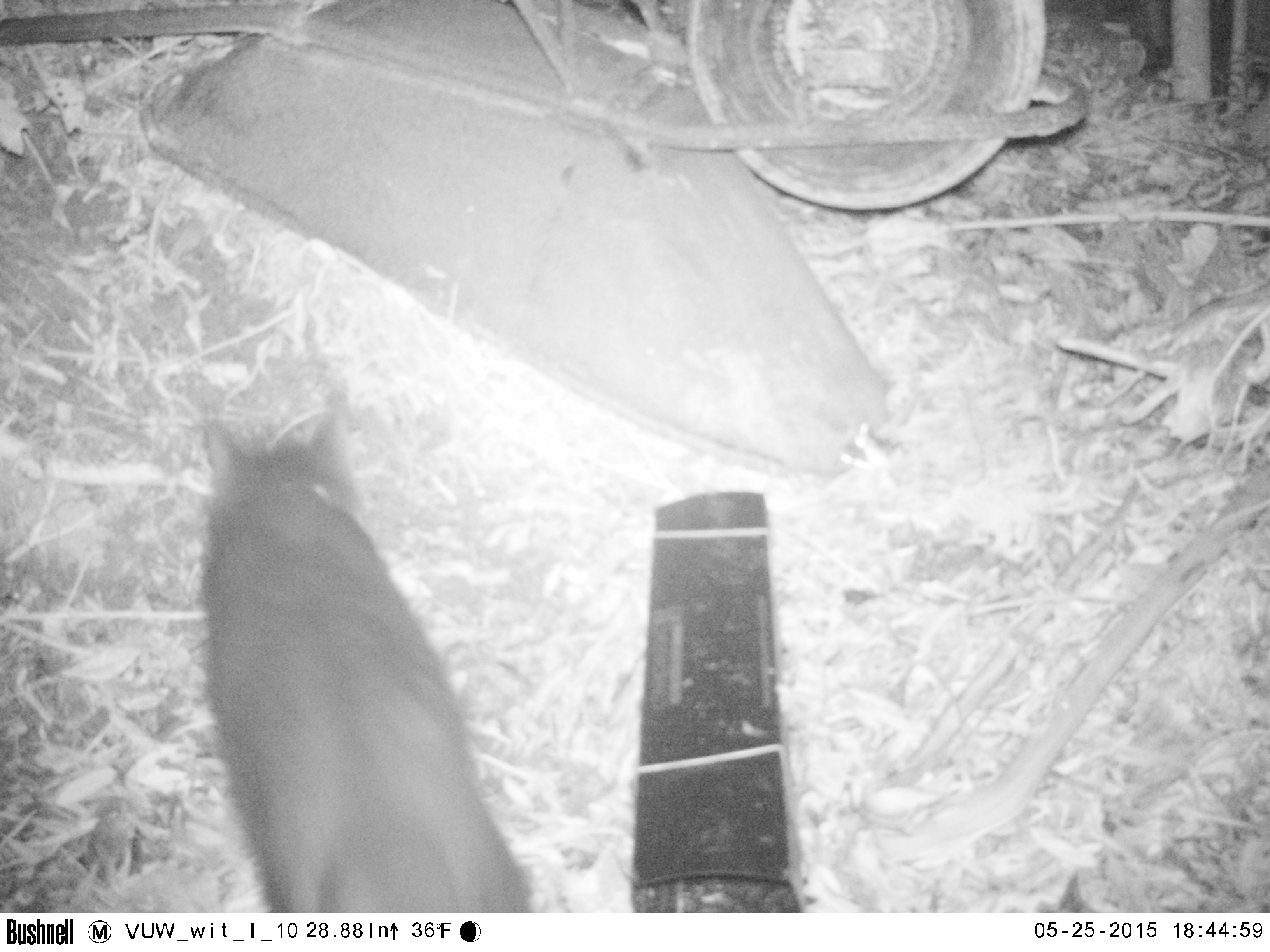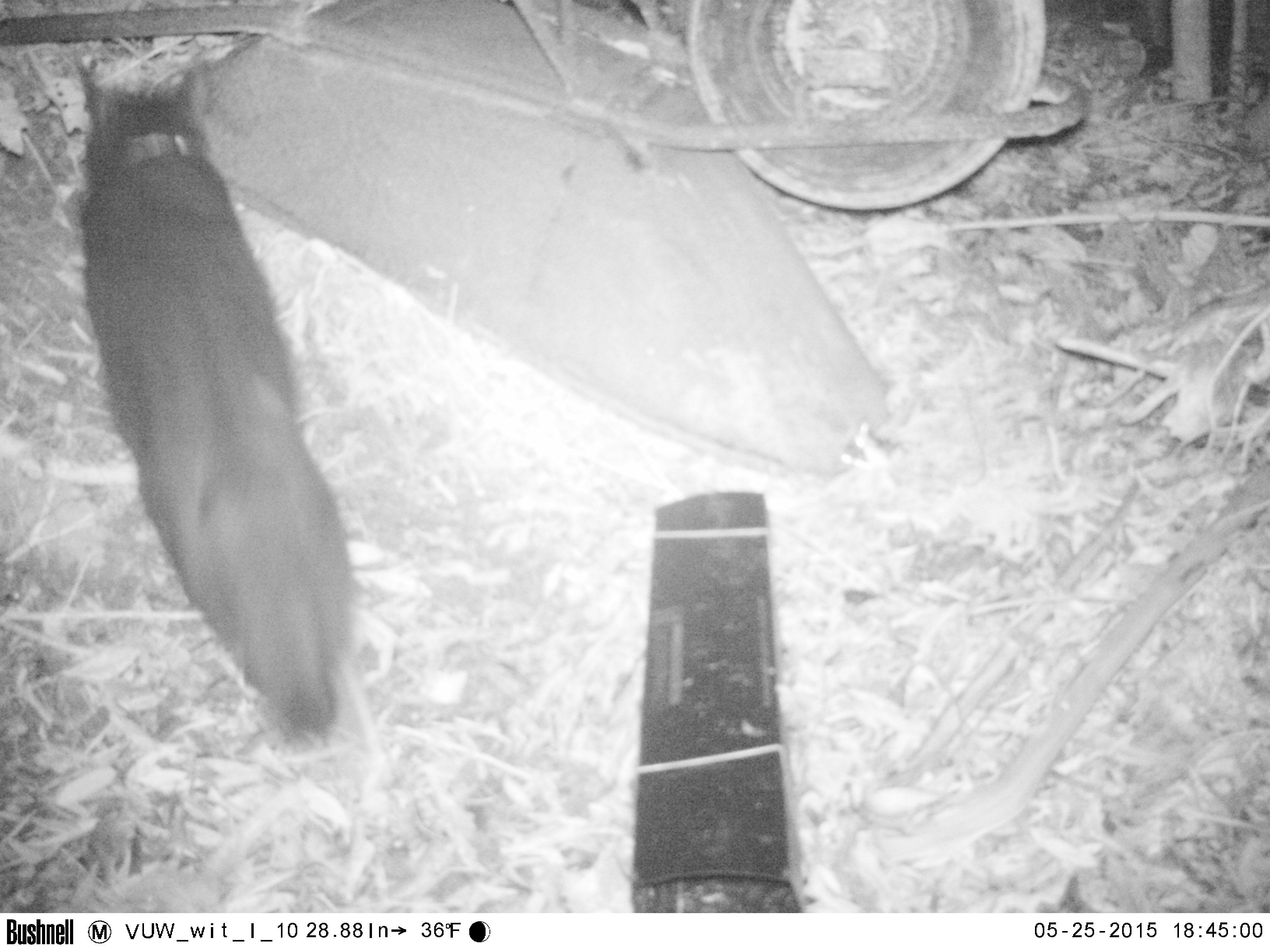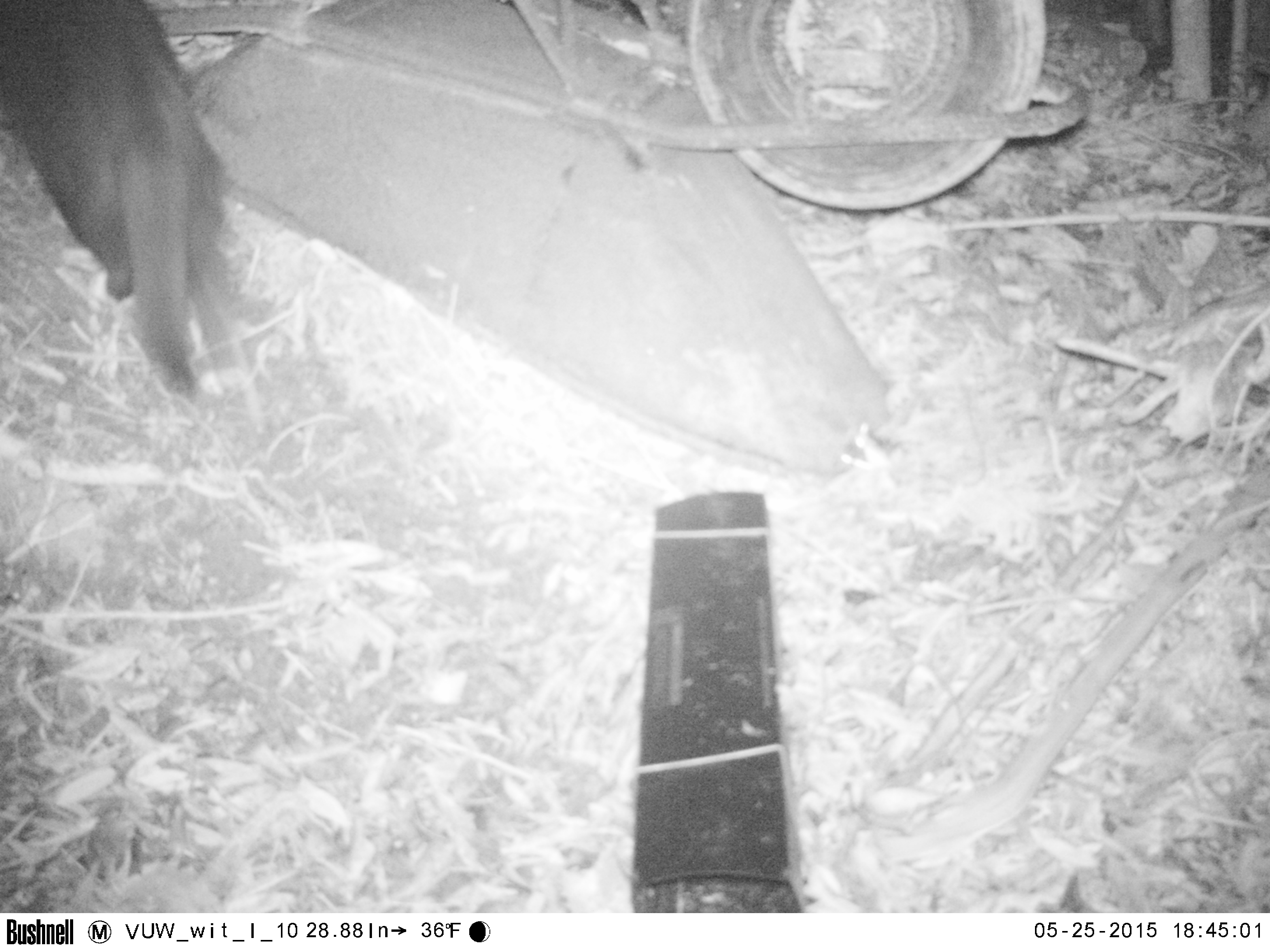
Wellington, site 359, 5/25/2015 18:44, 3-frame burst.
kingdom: Animalia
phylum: Chordata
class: Mammalia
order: Carnivora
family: Felidae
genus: Felis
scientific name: Felis catus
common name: cat